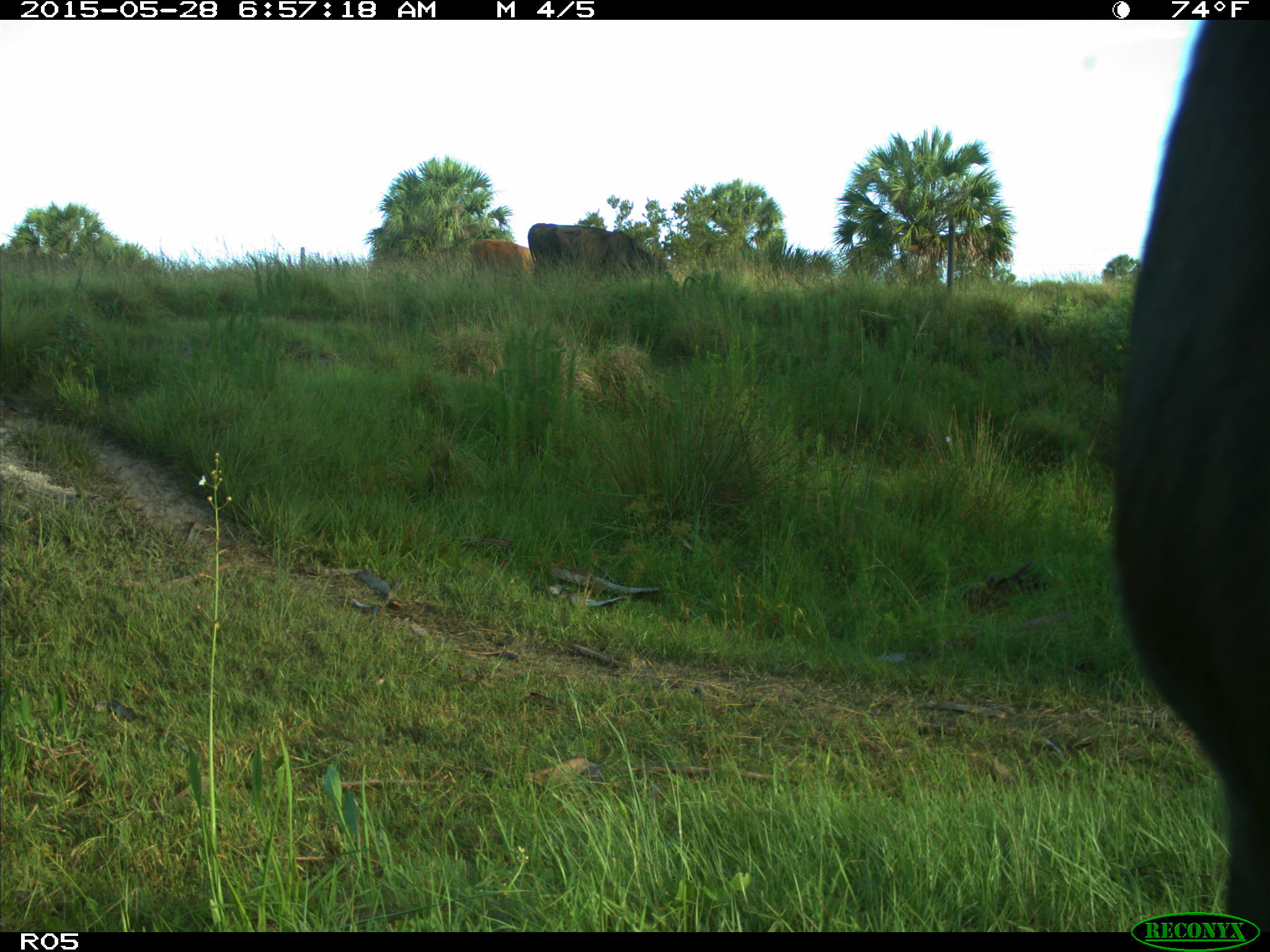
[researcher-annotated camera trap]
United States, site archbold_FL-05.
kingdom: Animalia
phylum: Chordata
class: Mammalia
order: Artiodactyla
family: Bovidae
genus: Bos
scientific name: Bos taurus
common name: domestic cow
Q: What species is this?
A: Bos taurus (domestic cow).